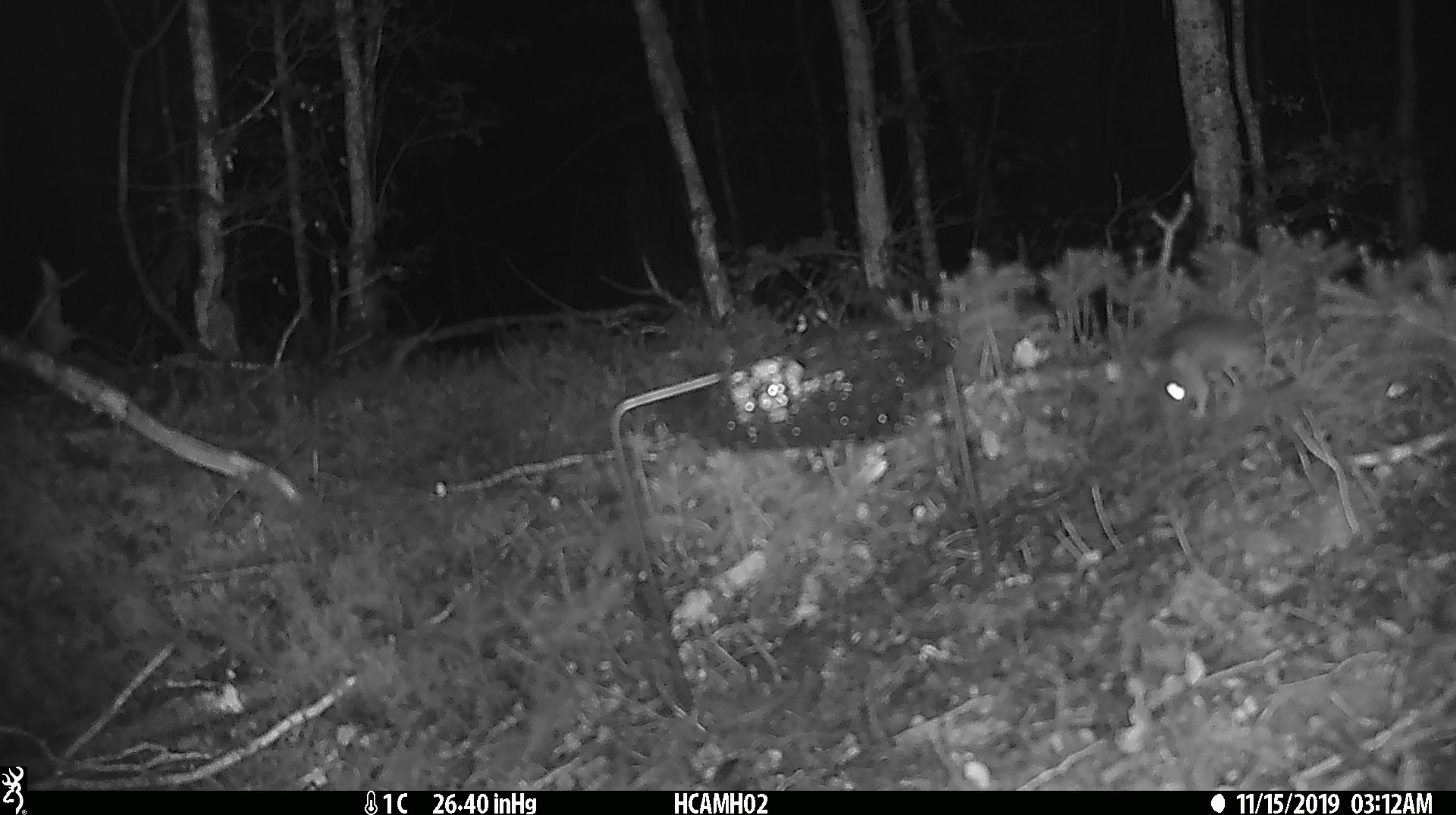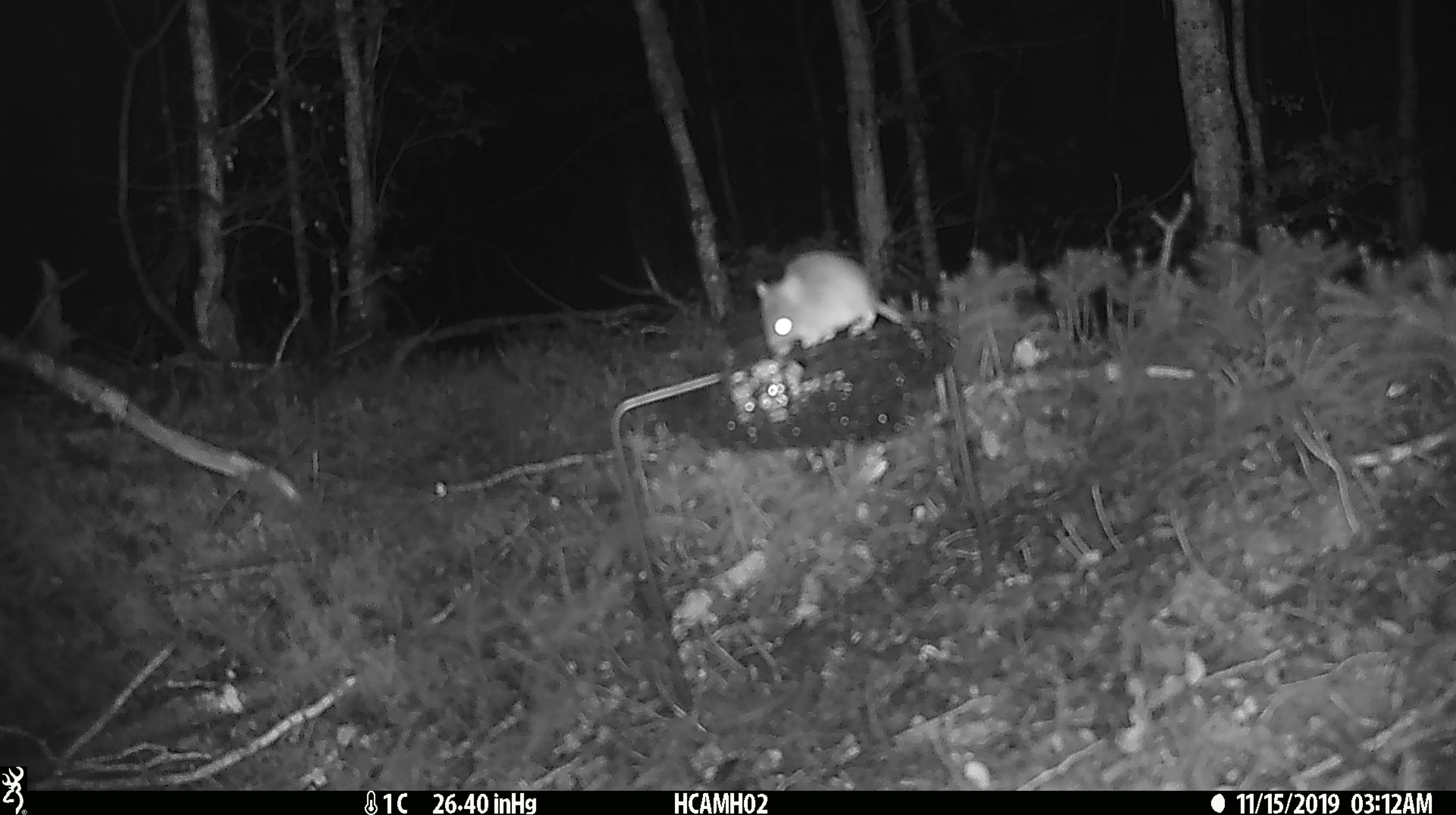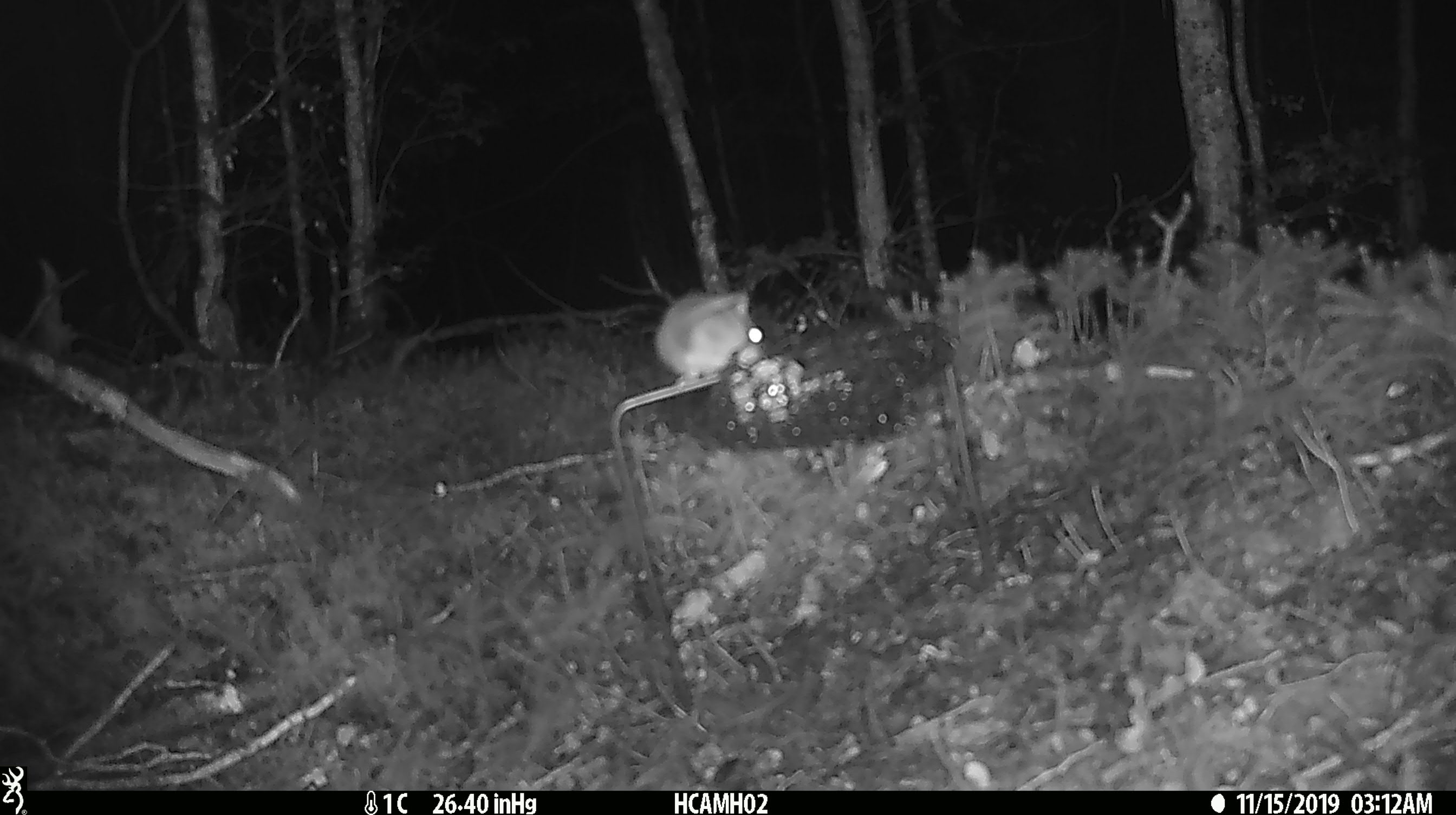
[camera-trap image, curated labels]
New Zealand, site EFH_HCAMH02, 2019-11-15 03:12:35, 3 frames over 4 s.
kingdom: Animalia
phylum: Chordata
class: Mammalia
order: Rodentia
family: Muridae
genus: Mus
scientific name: Mus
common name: mouse